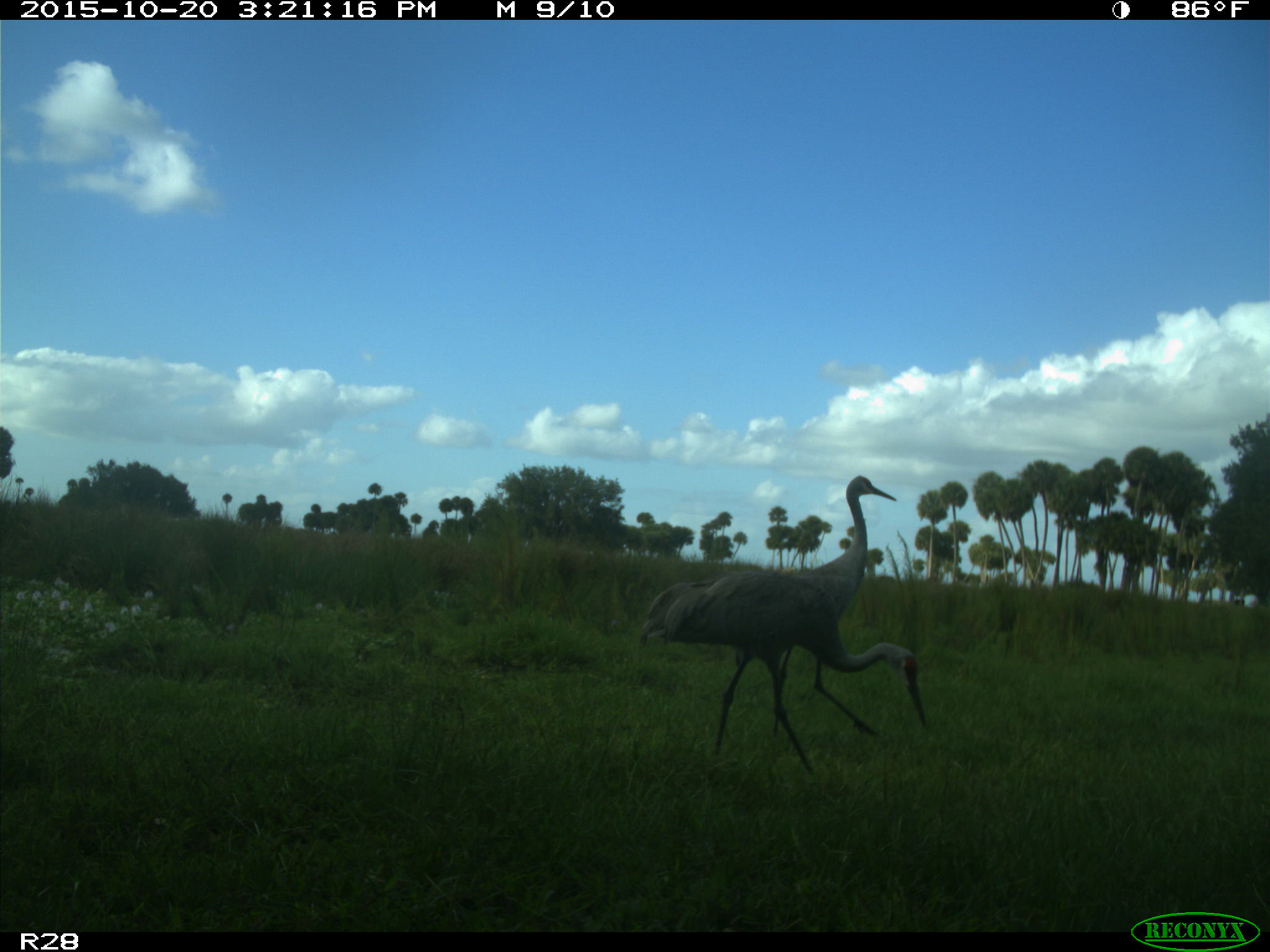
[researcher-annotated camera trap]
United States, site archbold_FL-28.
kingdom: Animalia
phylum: Chordata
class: Aves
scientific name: Aves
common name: birds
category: unidentified bird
Unidentified bird (birds) (Aves).